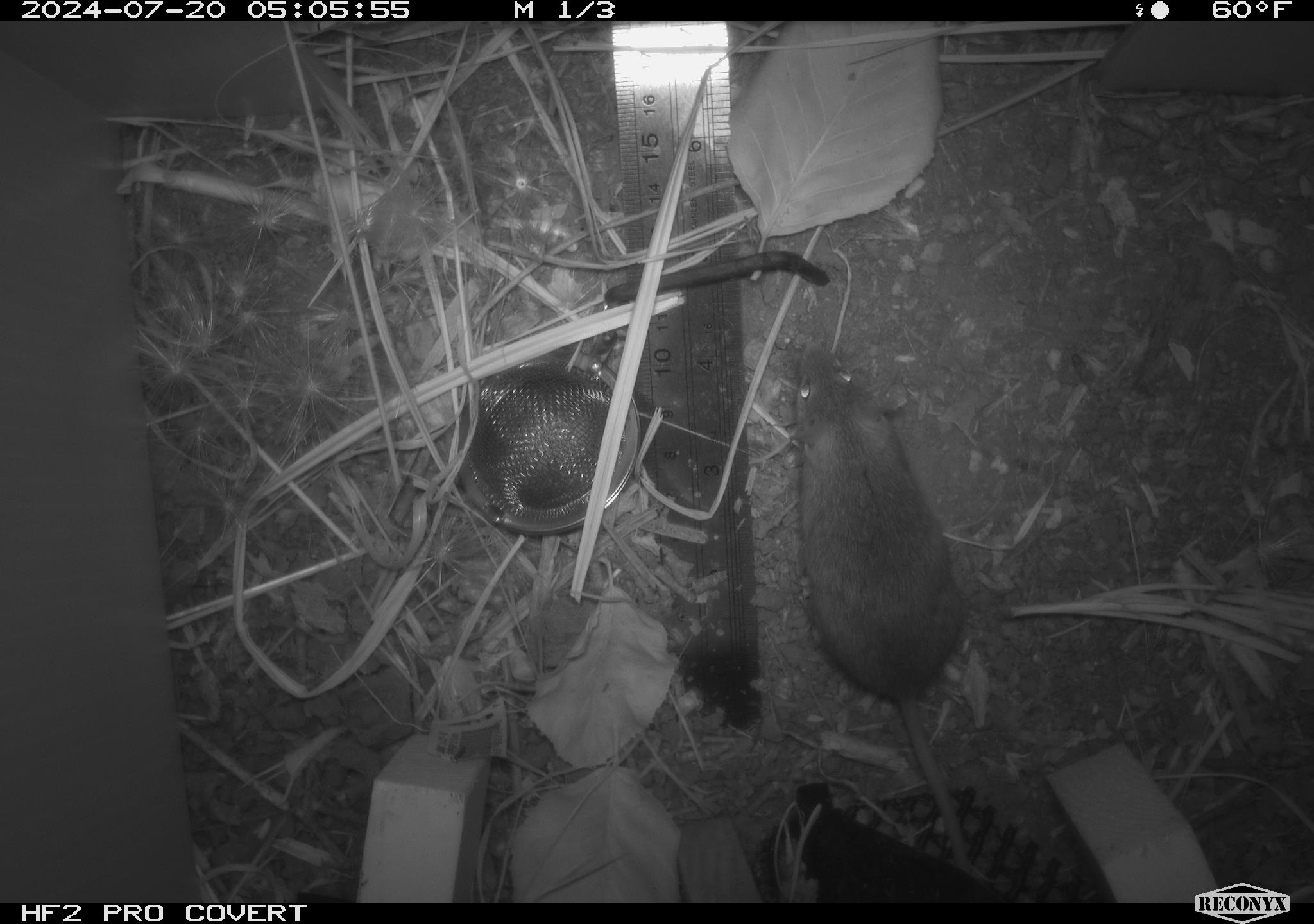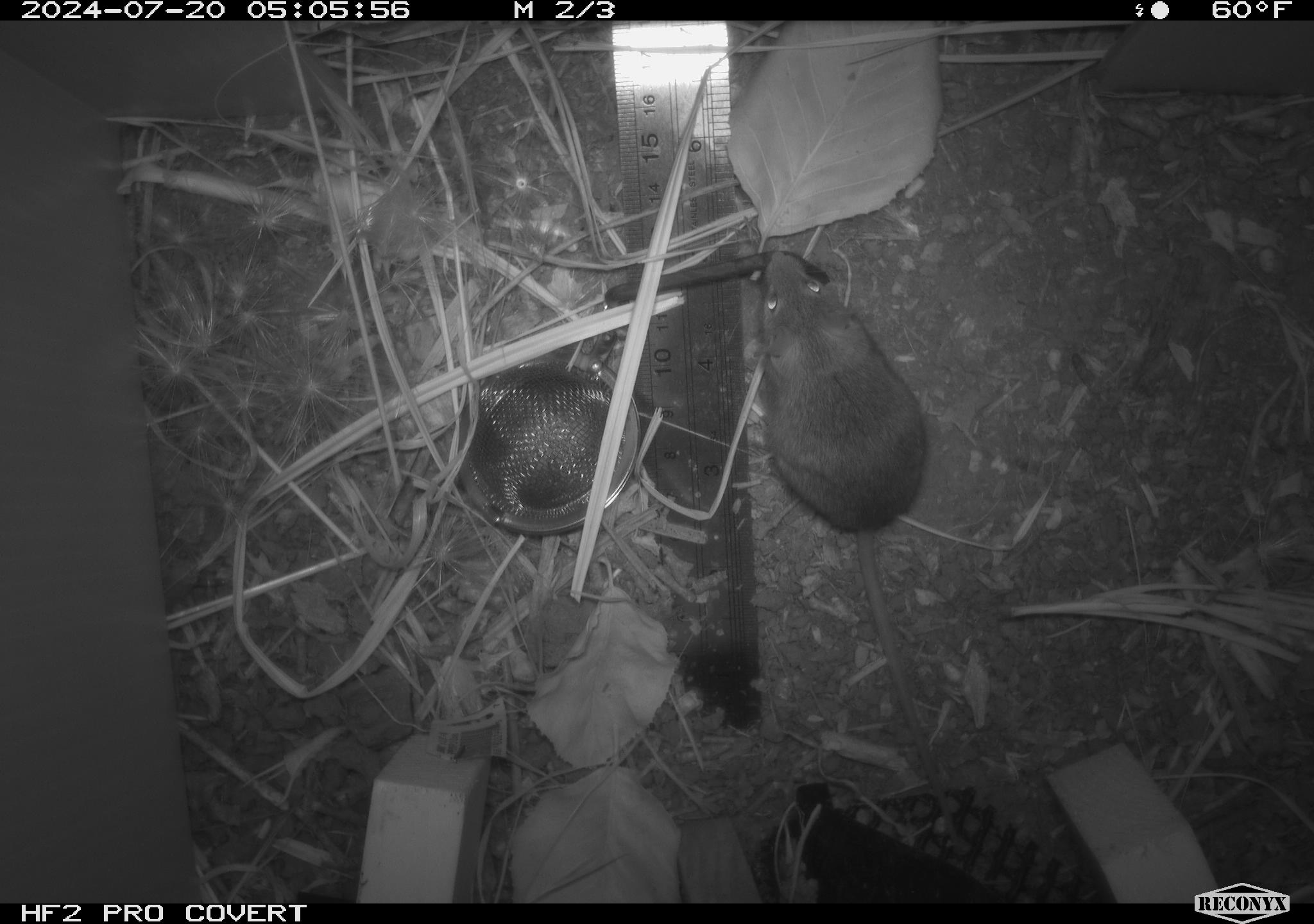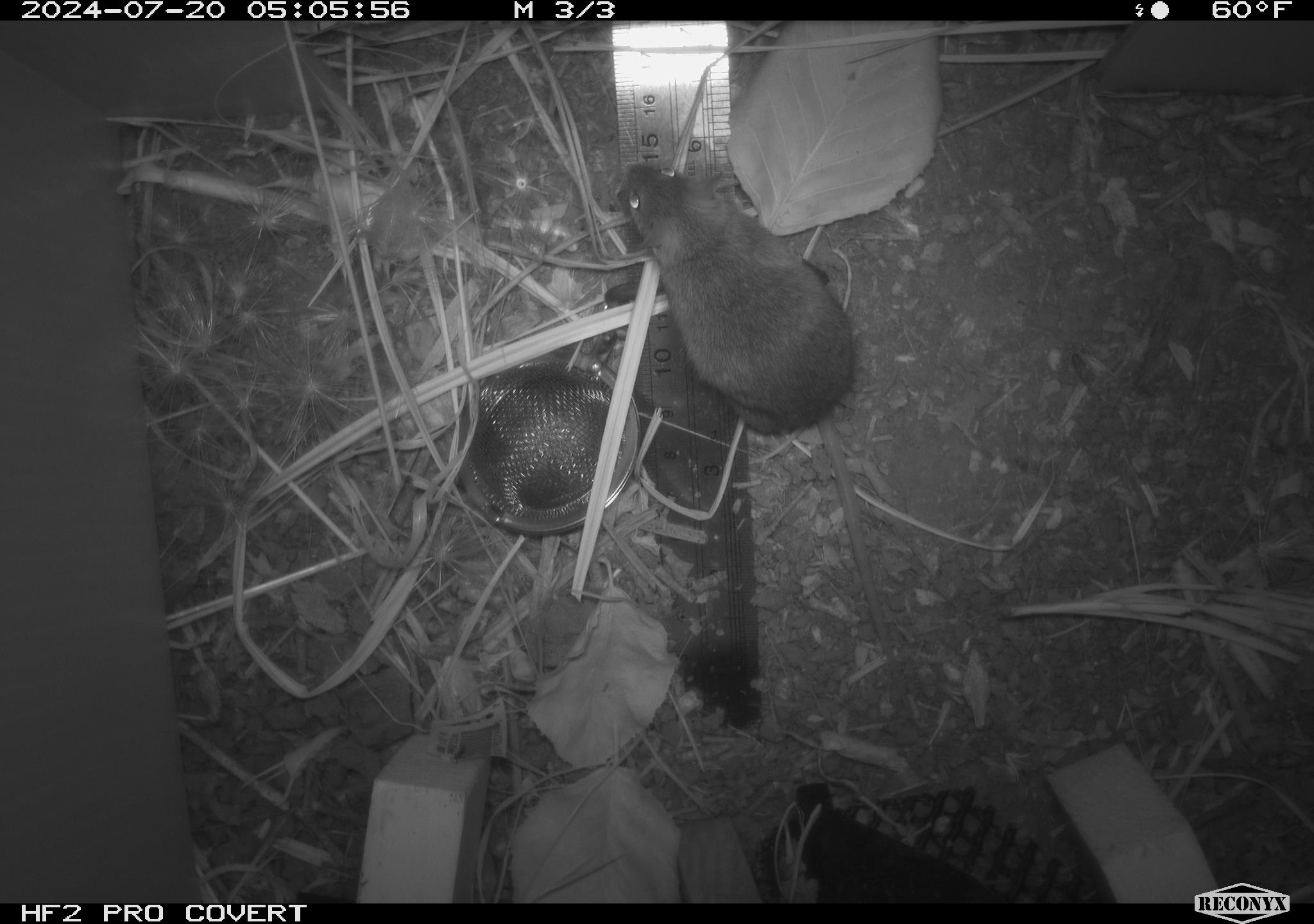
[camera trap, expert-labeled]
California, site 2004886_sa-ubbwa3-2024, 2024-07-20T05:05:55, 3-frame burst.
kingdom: Animalia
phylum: Chordata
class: Mammalia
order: Rodentia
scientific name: Rodentia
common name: mouse species